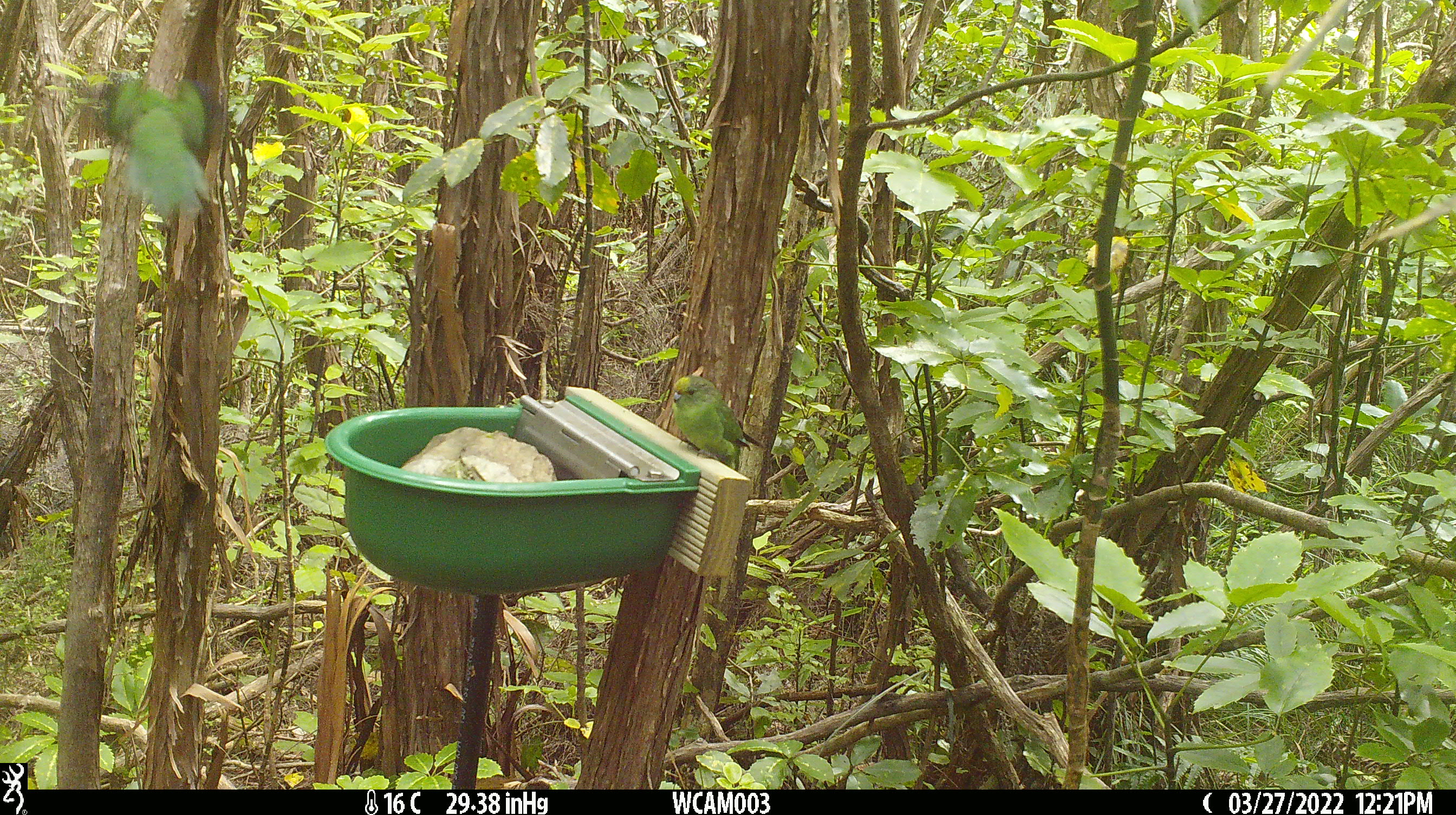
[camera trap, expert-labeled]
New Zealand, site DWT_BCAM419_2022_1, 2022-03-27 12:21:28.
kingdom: Animalia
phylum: Chordata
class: Aves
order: Psittaciformes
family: Psittaculidae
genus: Cyanoramphus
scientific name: Cyanoramphus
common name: parakeet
Parakeet (Cyanoramphus).